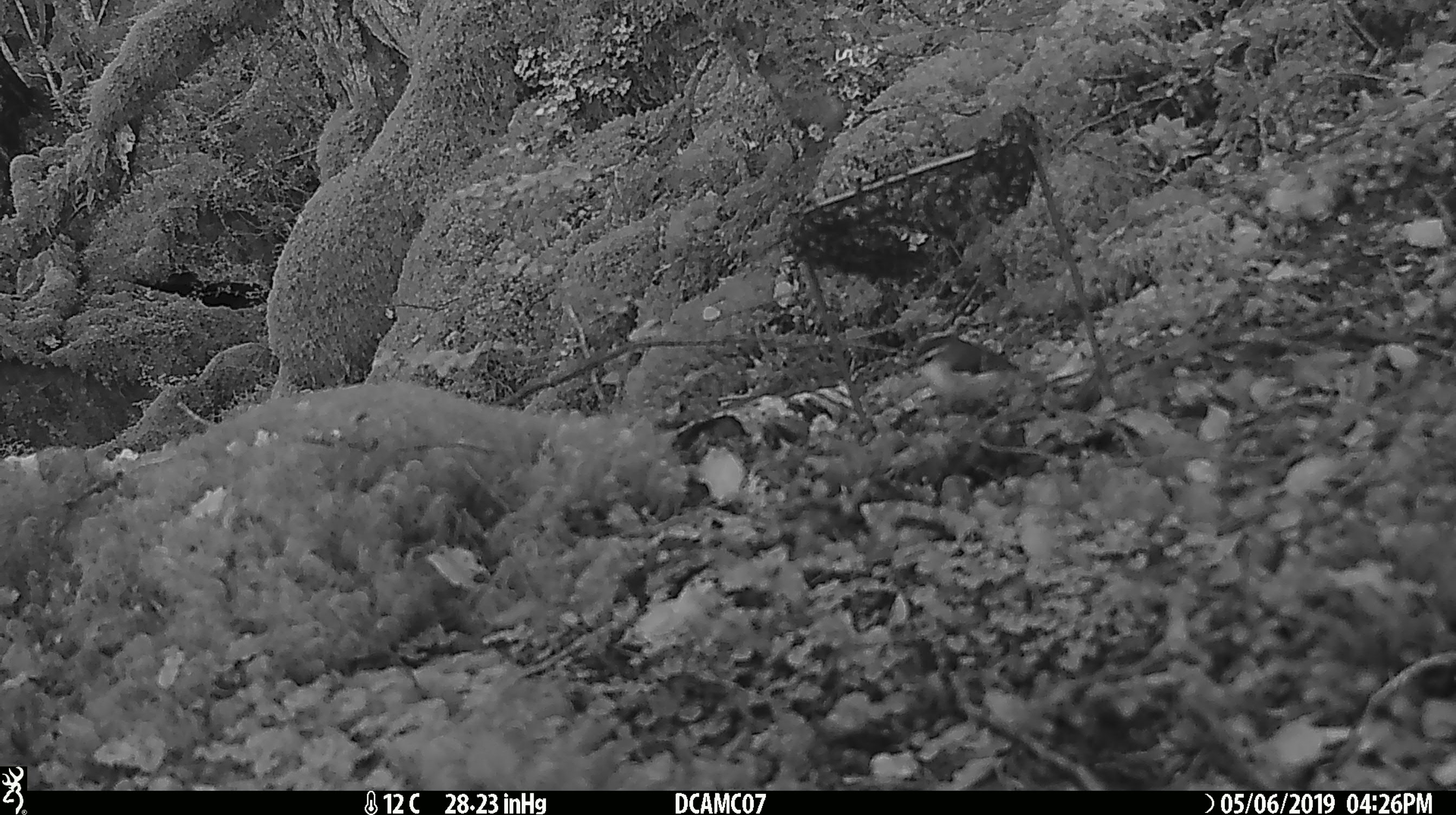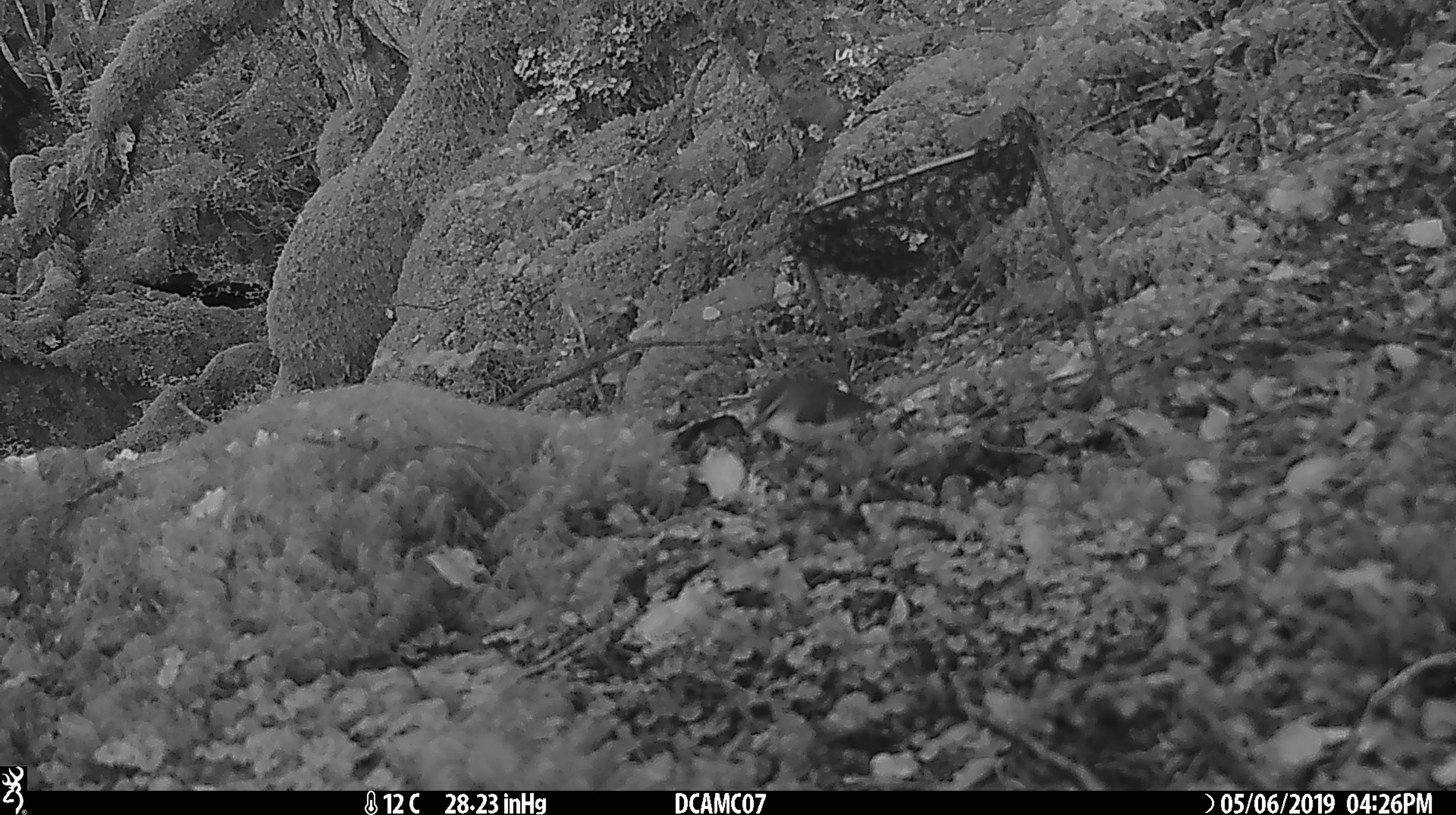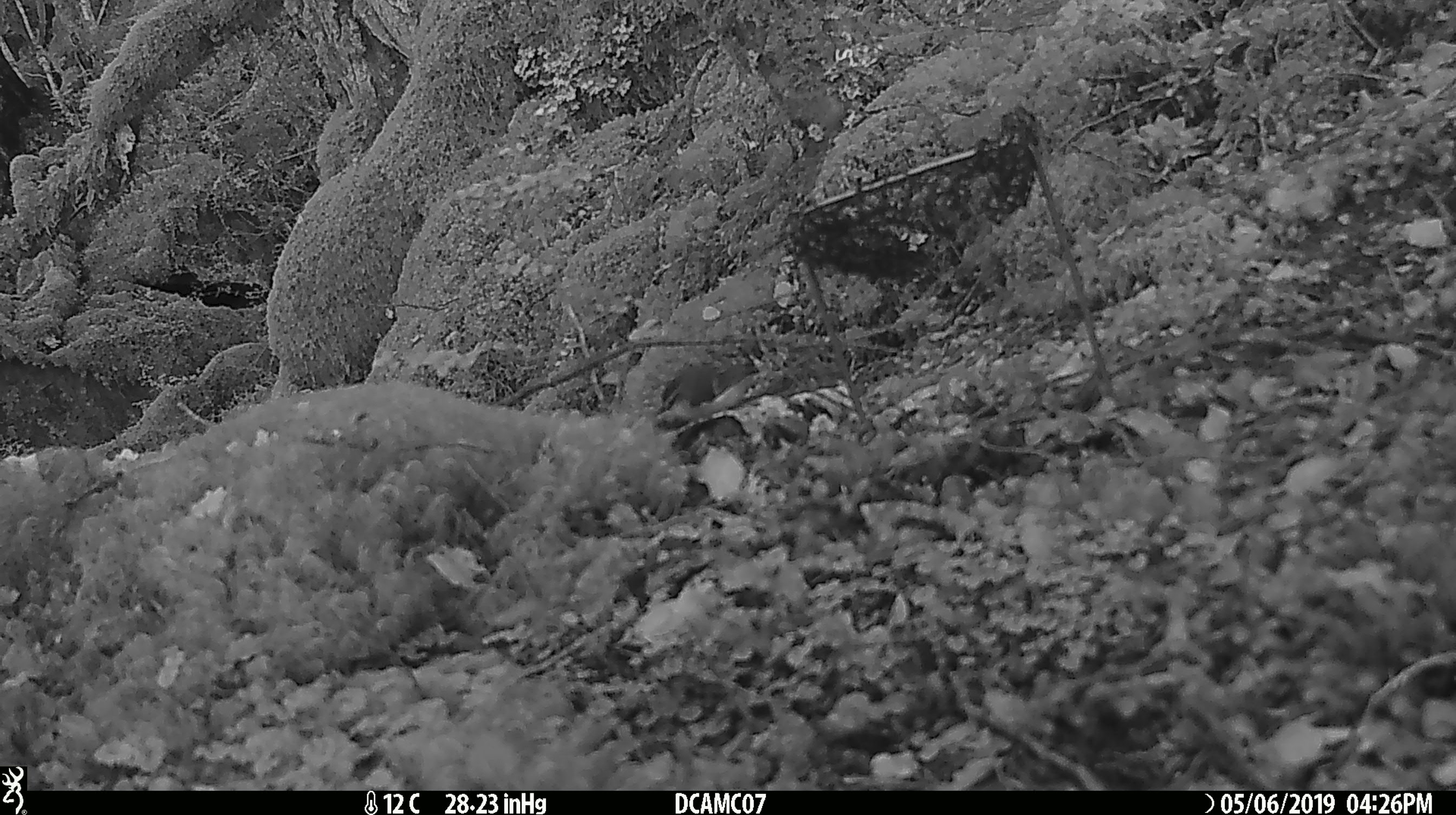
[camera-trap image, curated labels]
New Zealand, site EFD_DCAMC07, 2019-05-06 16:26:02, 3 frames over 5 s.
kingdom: Animalia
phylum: Chordata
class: Aves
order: Passeriformes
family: Acanthisittidae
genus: Acanthisitta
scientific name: Acanthisitta chloris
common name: rifleman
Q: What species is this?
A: Rifleman (Acanthisitta chloris).